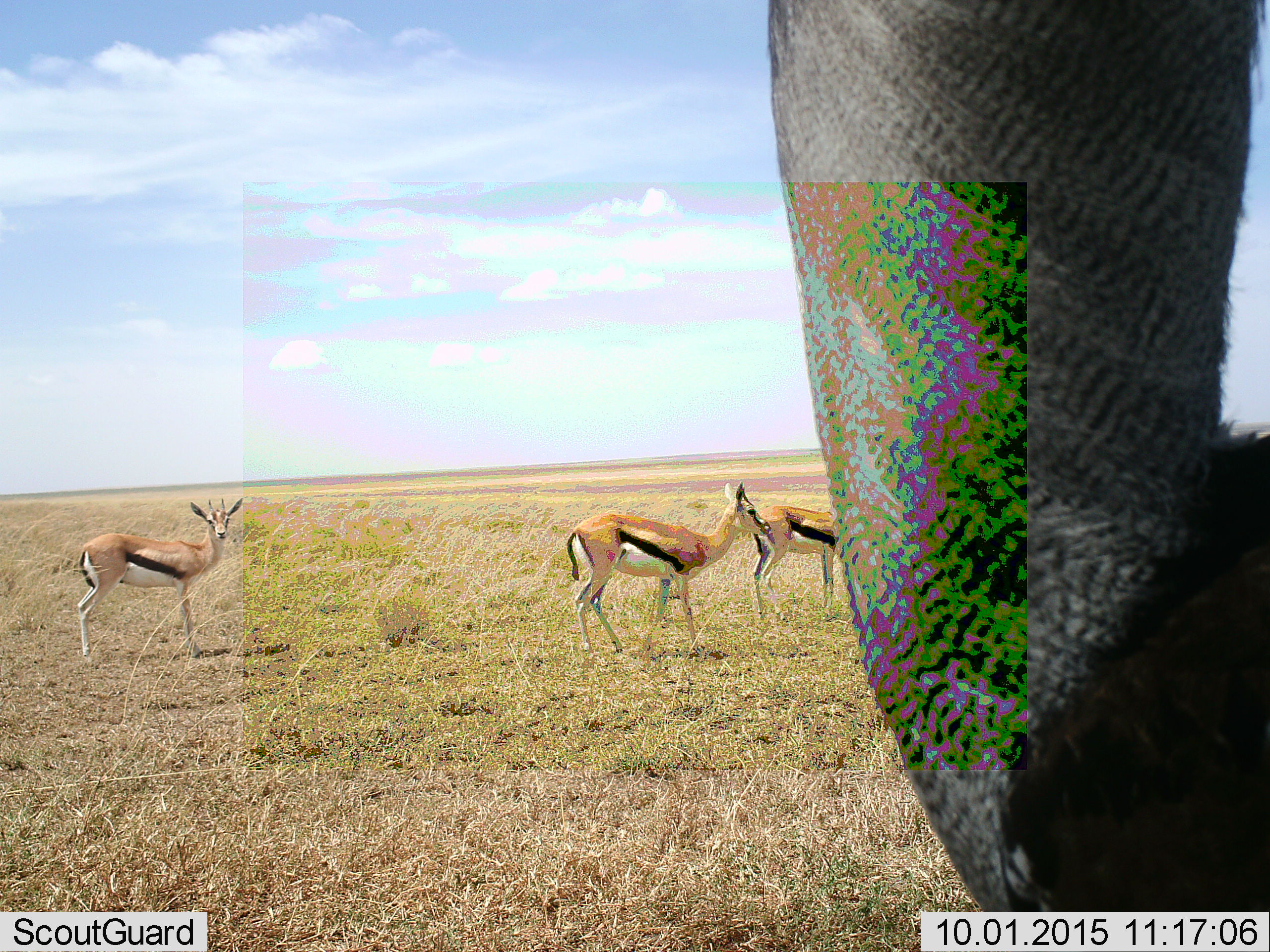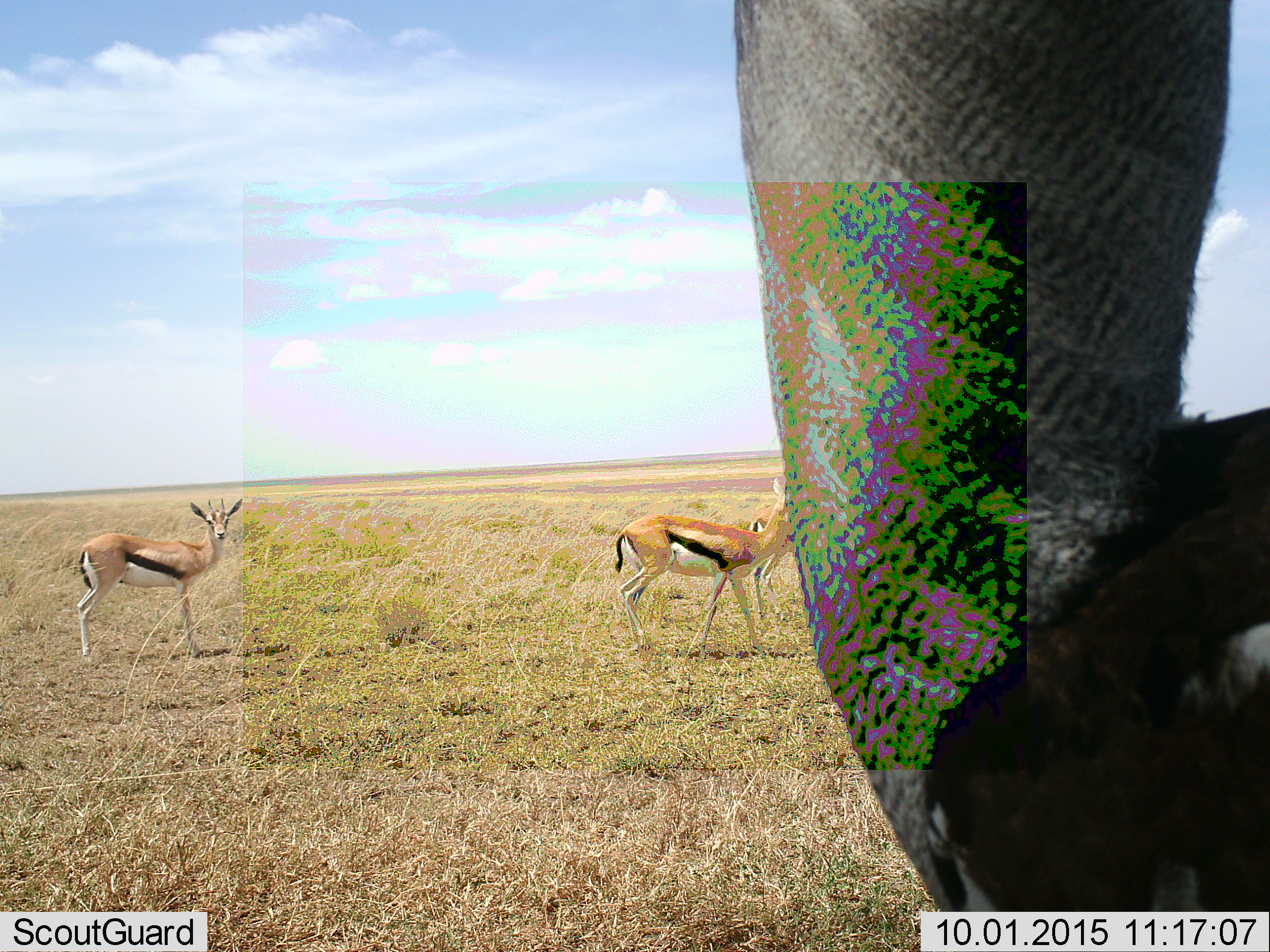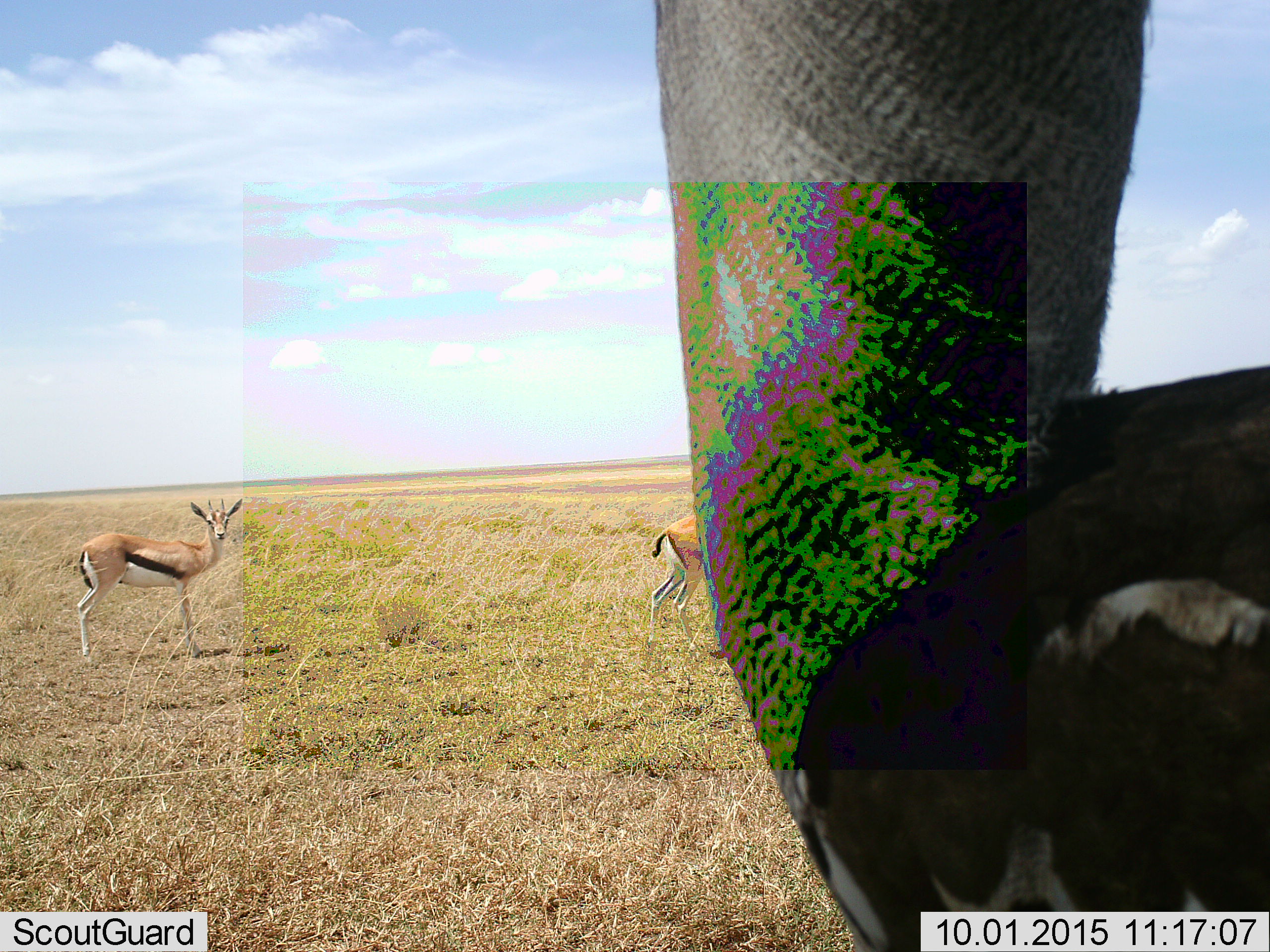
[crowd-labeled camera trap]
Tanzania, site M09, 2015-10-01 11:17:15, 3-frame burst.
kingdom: Animalia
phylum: Chordata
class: Mammalia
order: Proboscidea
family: Elephantidae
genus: Loxodonta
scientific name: Loxodonta africana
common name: african bush elephant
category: elephant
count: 1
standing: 100%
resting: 0%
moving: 0%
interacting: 0%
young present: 0%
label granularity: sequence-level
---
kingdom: Animalia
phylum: Chordata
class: Mammalia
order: Artiodactyla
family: Bovidae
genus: Eudorcas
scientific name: Eudorcas thomsonii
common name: thomson's gazelle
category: gazellethomsons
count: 3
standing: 100%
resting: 0%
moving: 57%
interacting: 0%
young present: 0%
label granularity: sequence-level